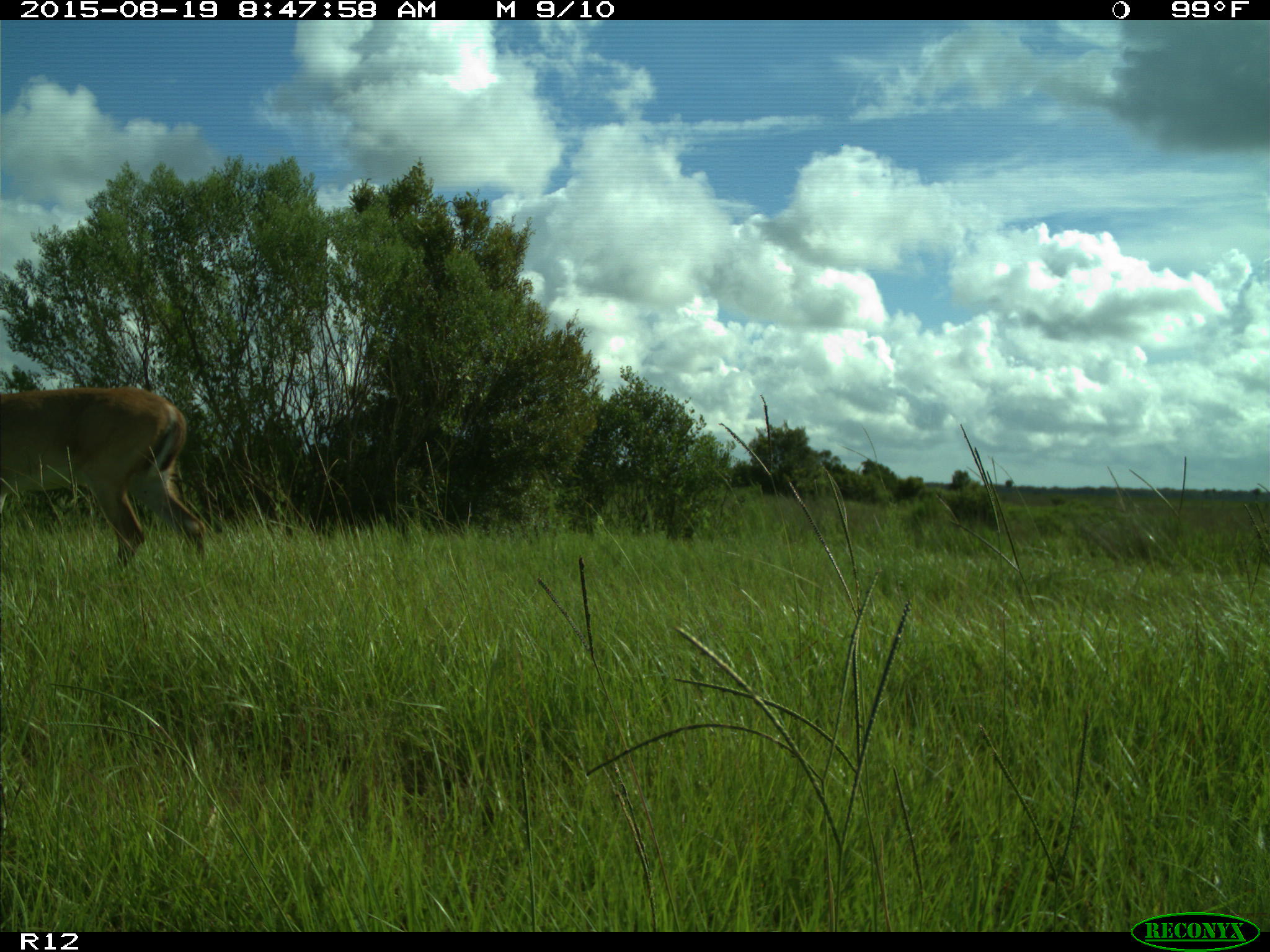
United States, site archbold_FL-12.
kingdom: Animalia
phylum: Chordata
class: Mammalia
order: Artiodactyla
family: Cervidae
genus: Odocoileus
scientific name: Odocoileus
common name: deer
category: unidentified deer